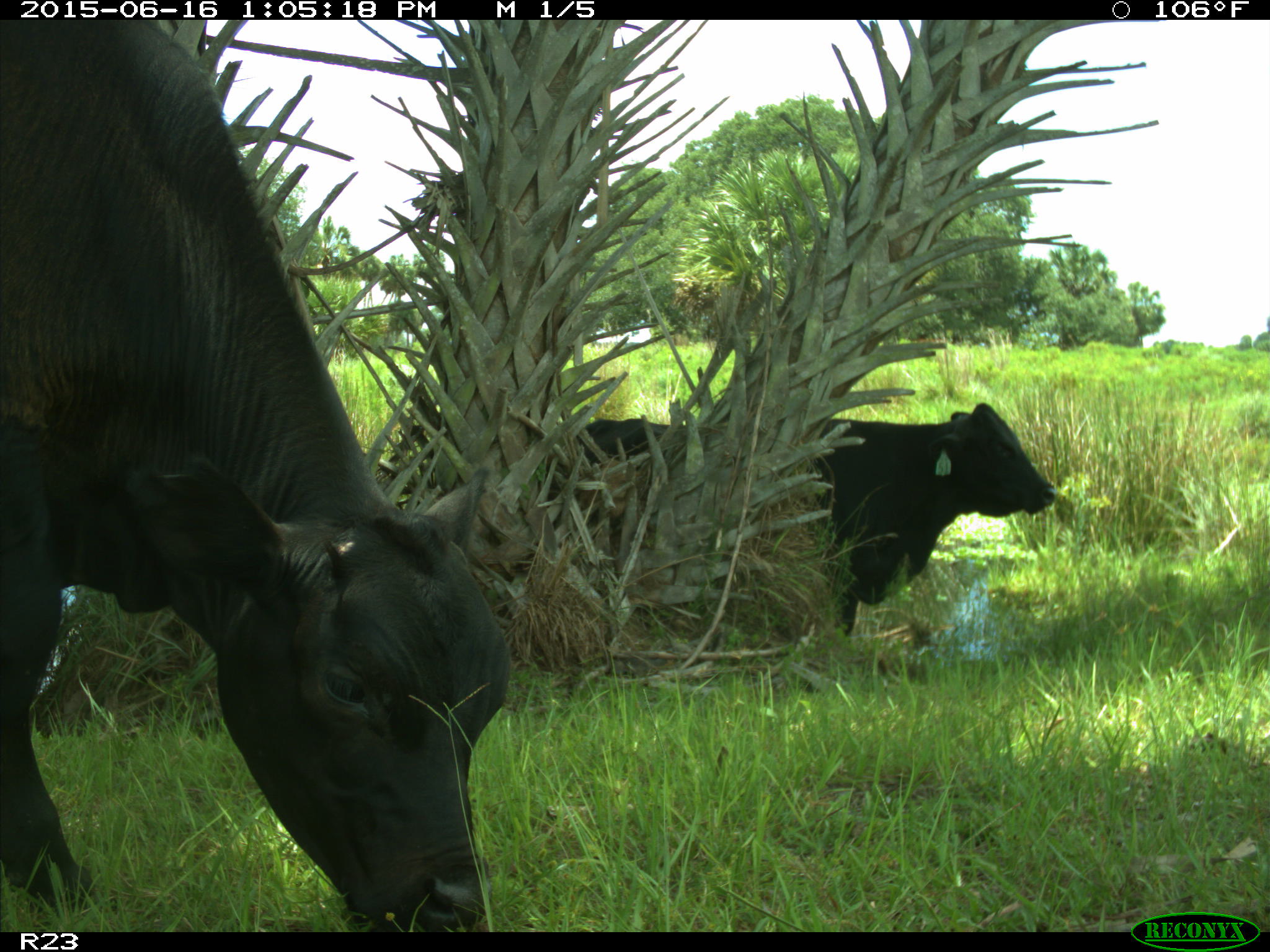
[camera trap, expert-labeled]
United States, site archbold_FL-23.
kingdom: Animalia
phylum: Chordata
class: Mammalia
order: Artiodactyla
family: Suidae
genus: Sus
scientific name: Sus scrofa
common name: wild boar